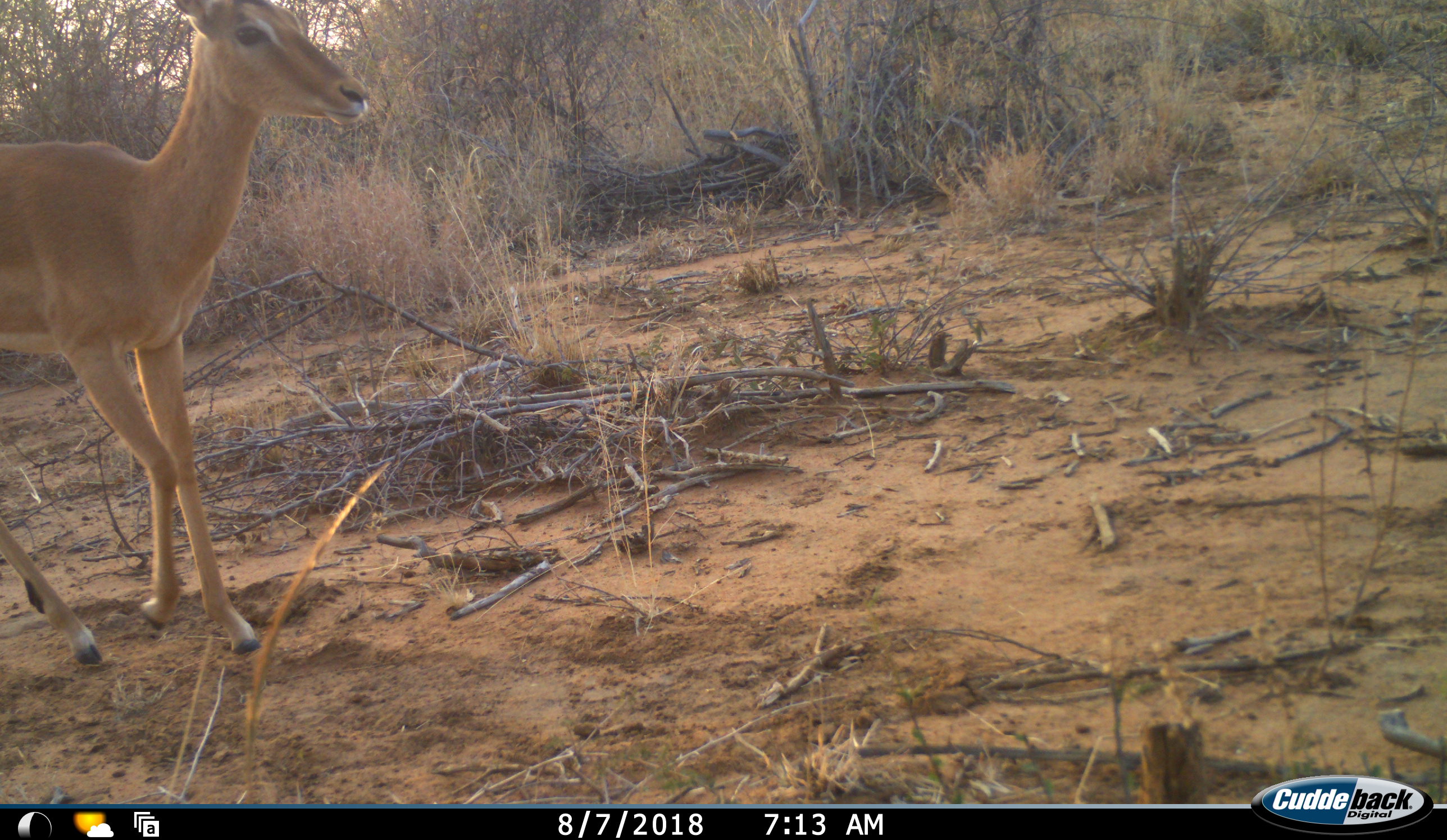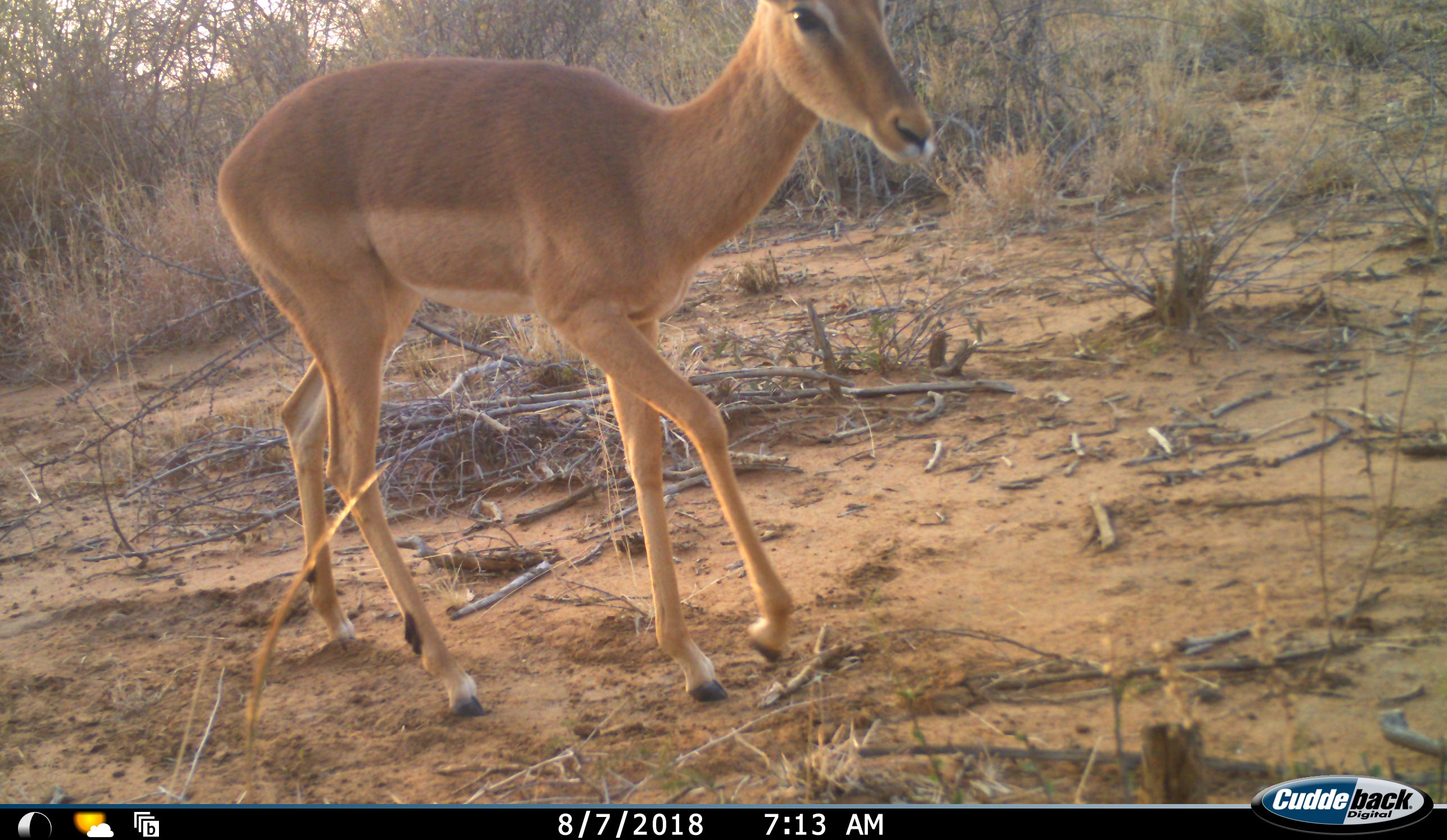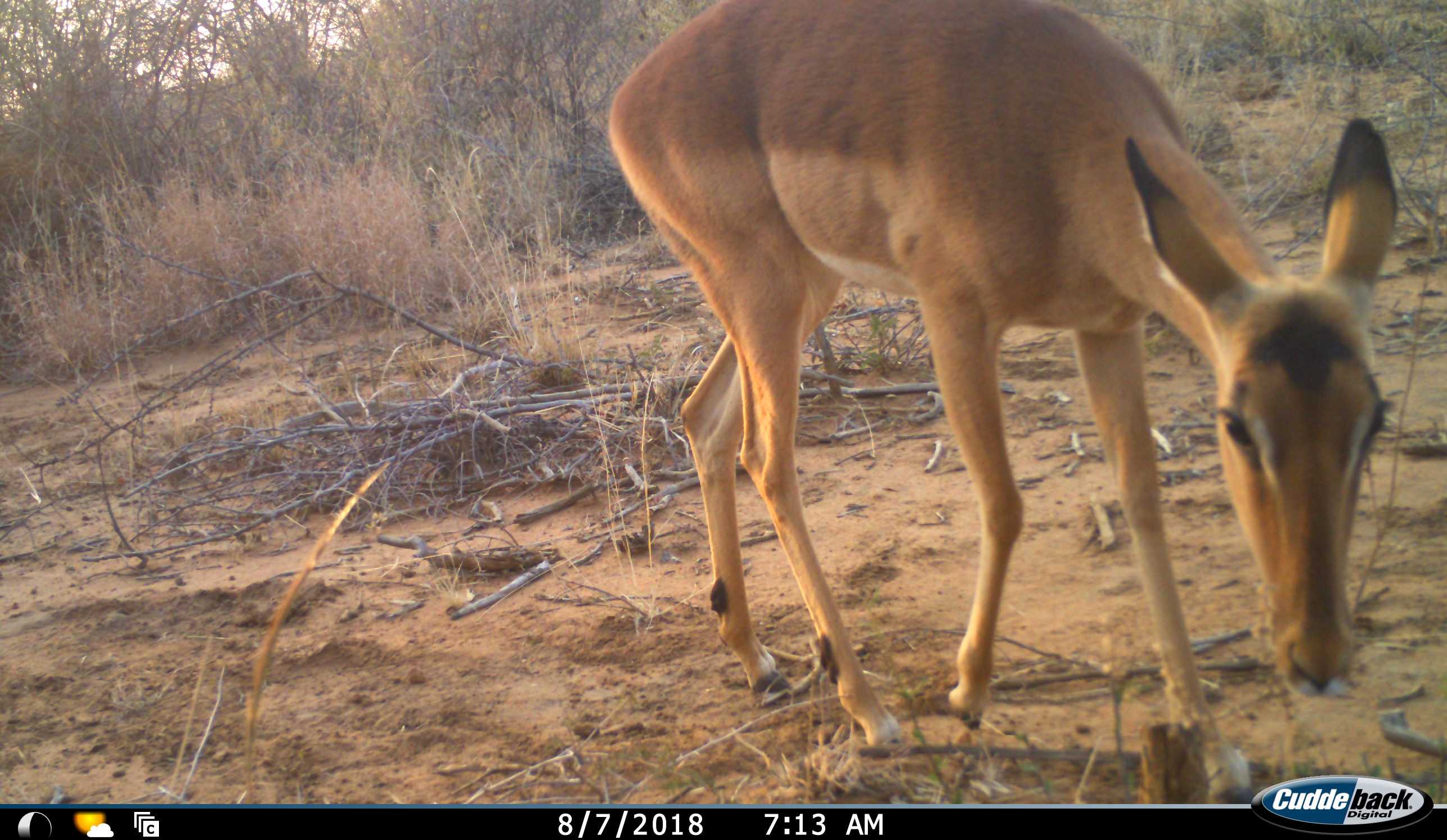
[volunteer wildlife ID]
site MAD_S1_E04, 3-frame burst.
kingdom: Animalia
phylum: Chordata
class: Mammalia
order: Artiodactyla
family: Bovidae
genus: Aepyceros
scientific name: Aepyceros melampus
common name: impala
Impala (Aepyceros melampus), count 1. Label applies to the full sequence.